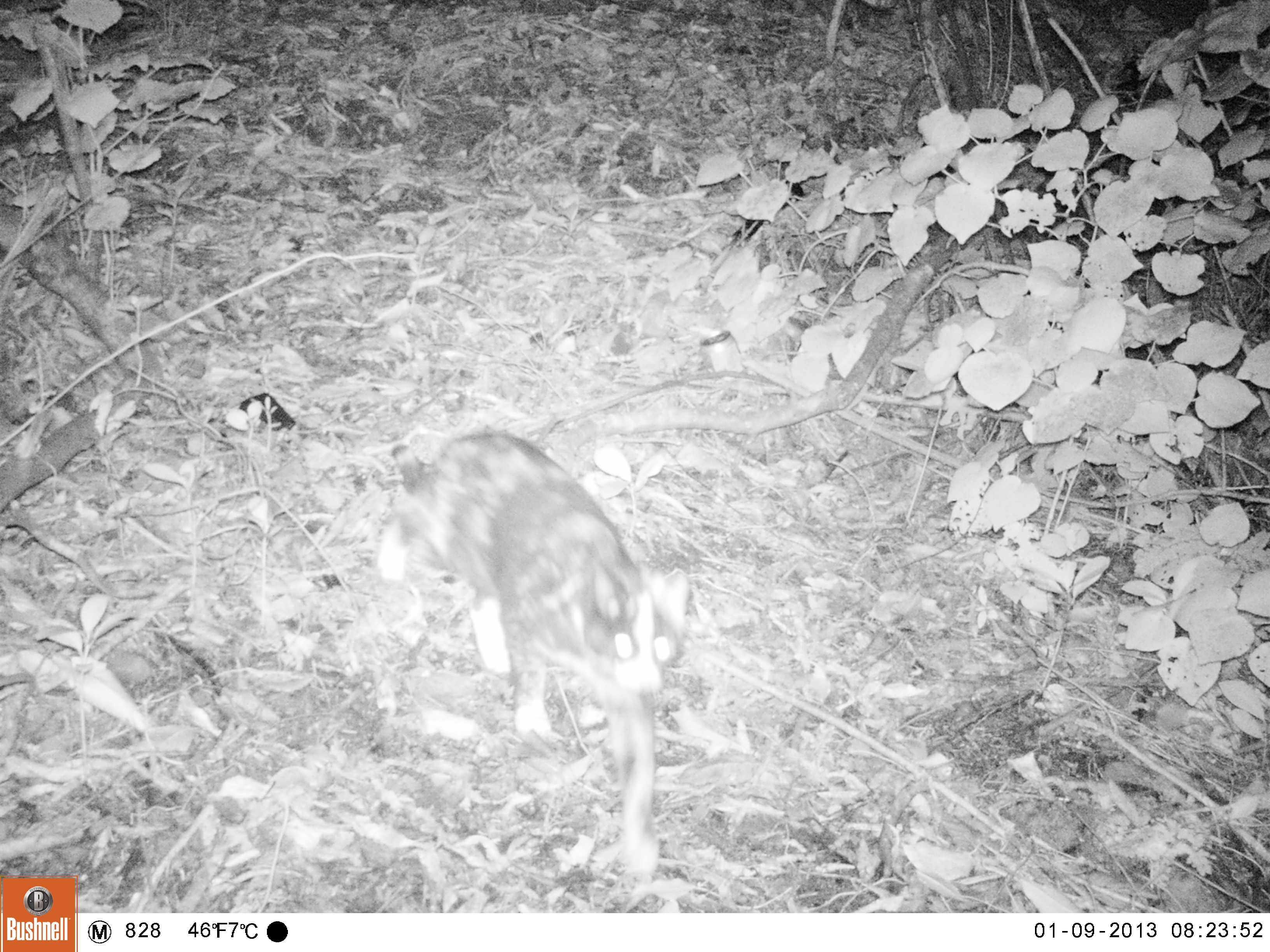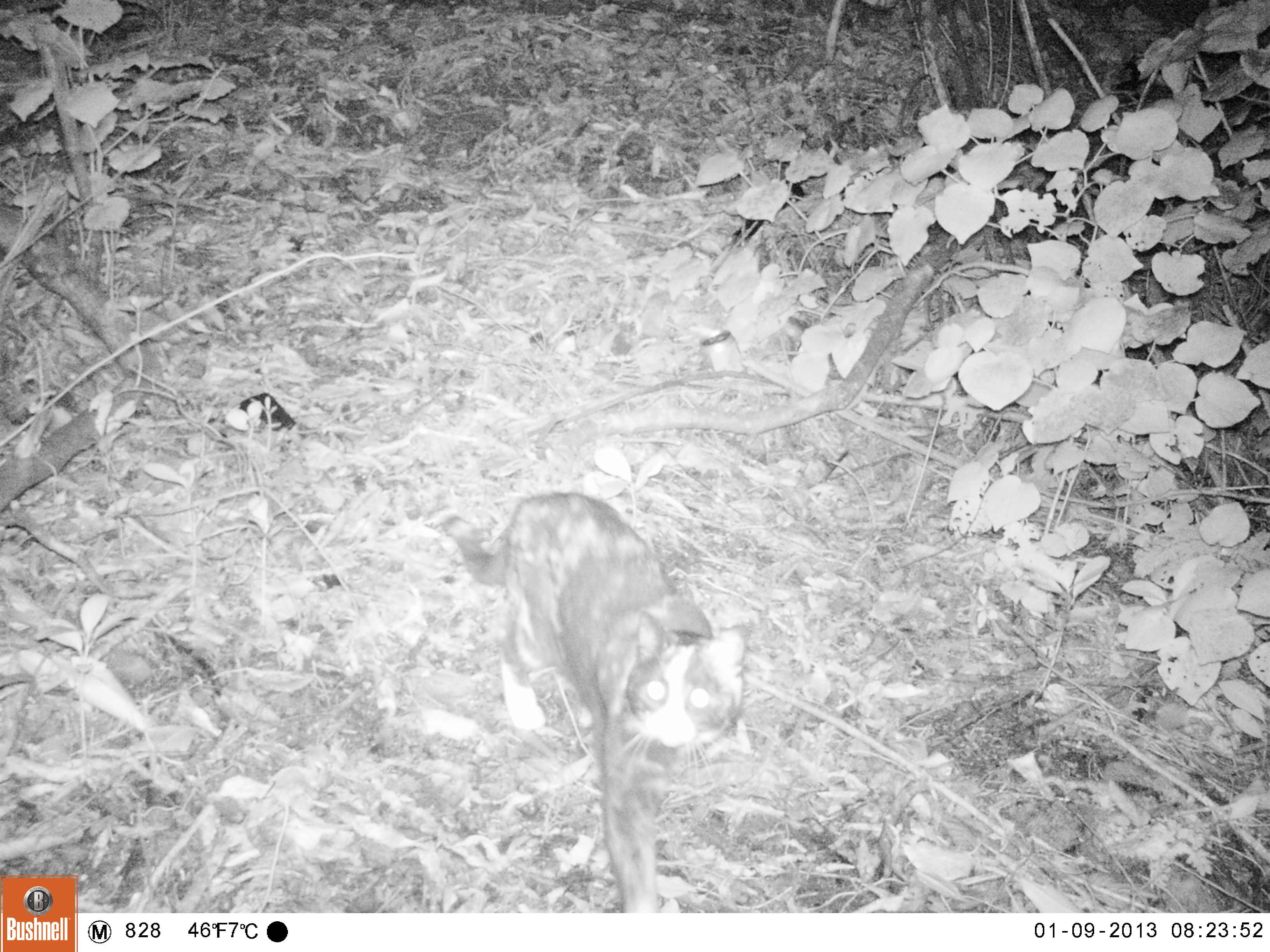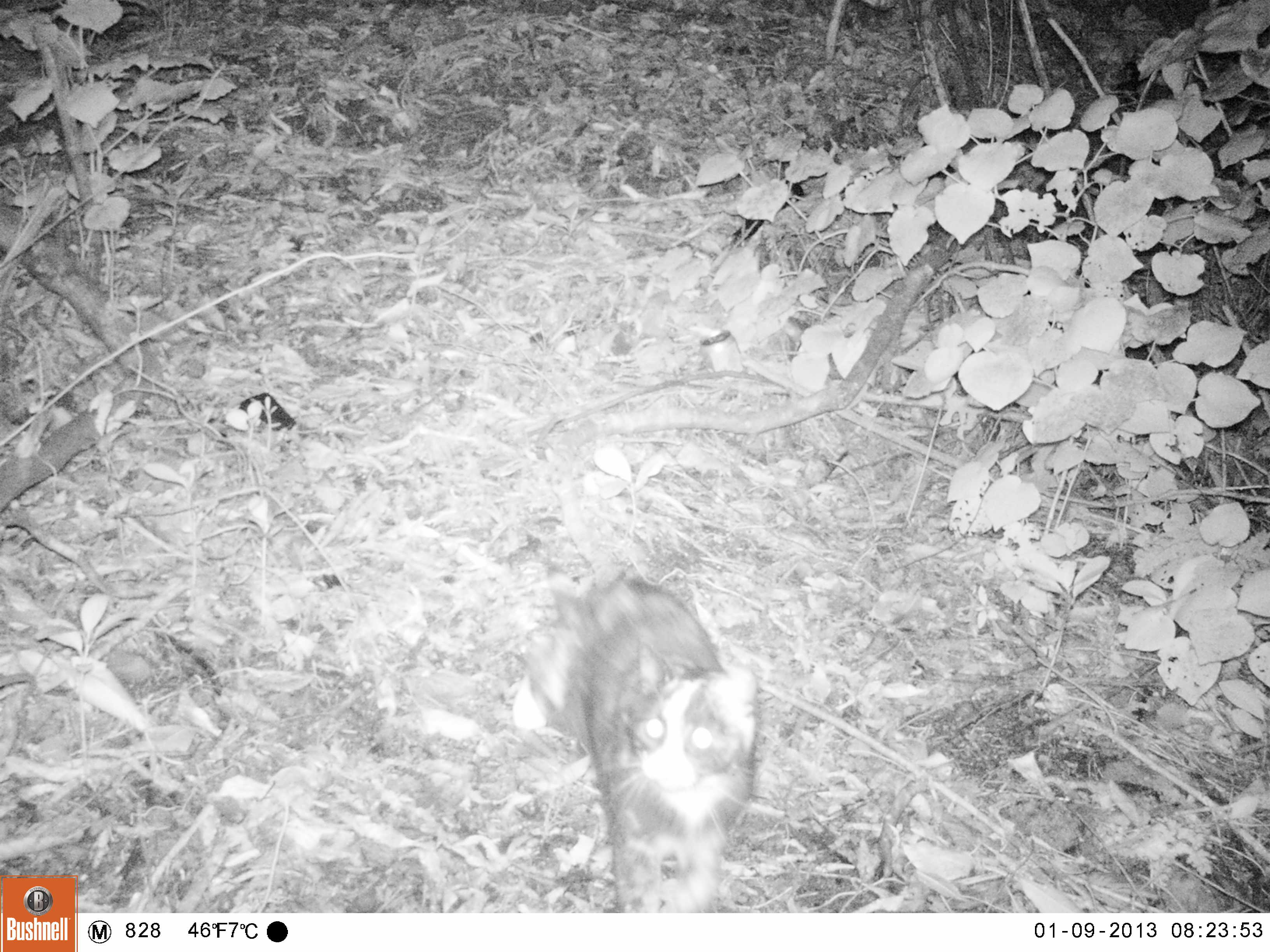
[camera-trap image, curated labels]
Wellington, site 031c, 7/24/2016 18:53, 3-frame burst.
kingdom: Animalia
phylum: Chordata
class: Mammalia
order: Carnivora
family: Felidae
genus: Felis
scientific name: Felis catus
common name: cat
Cat (Felis catus).